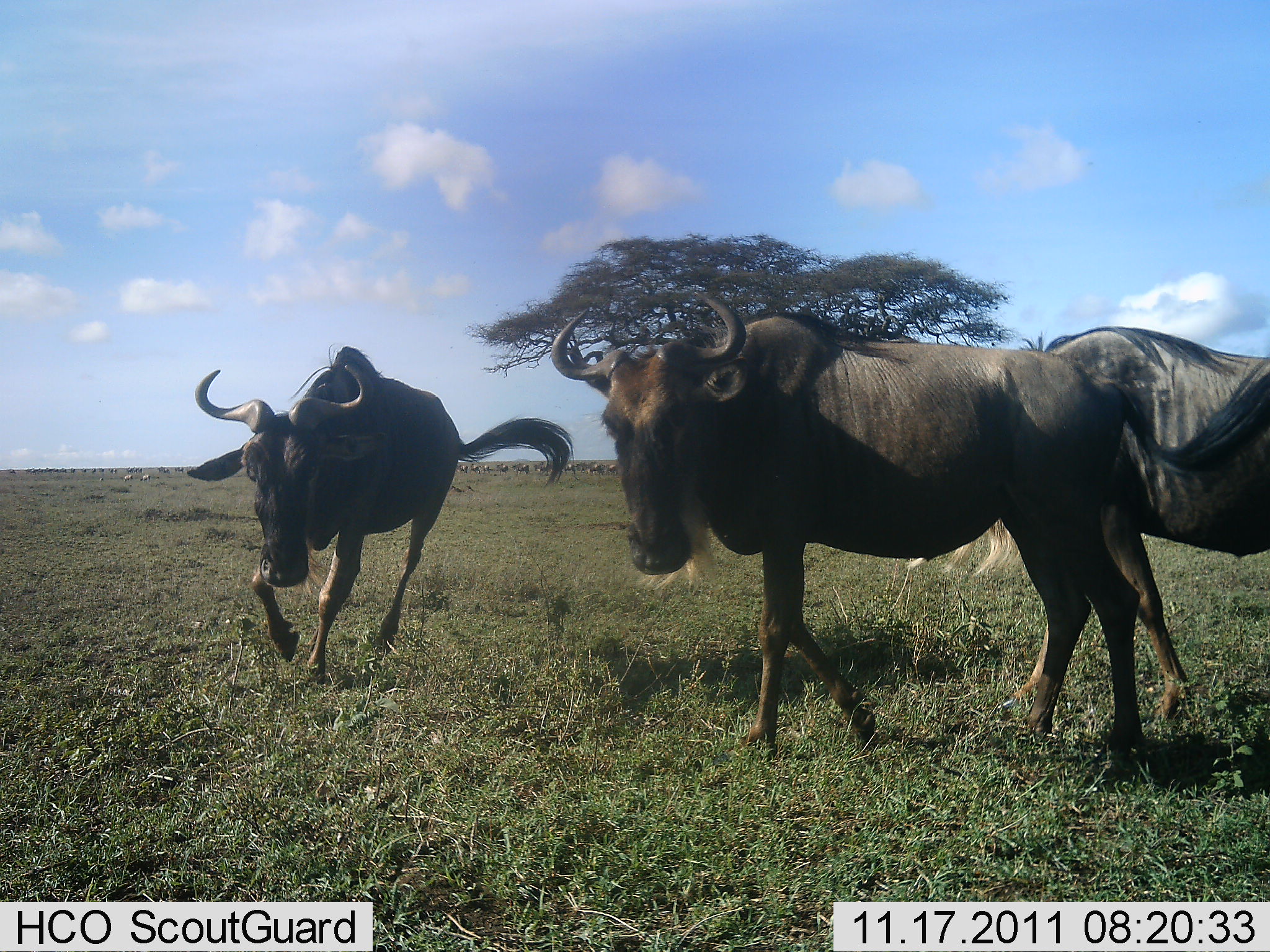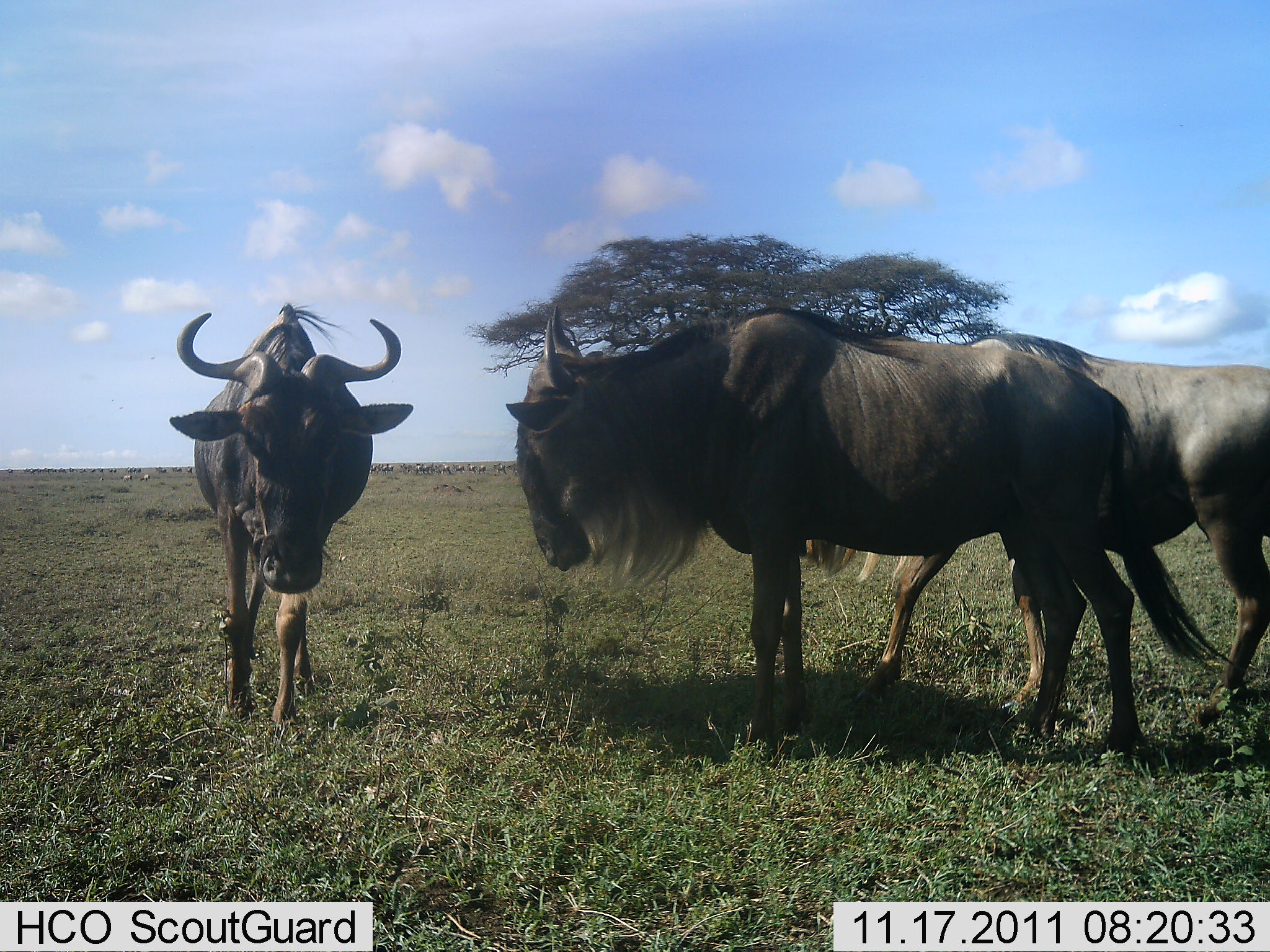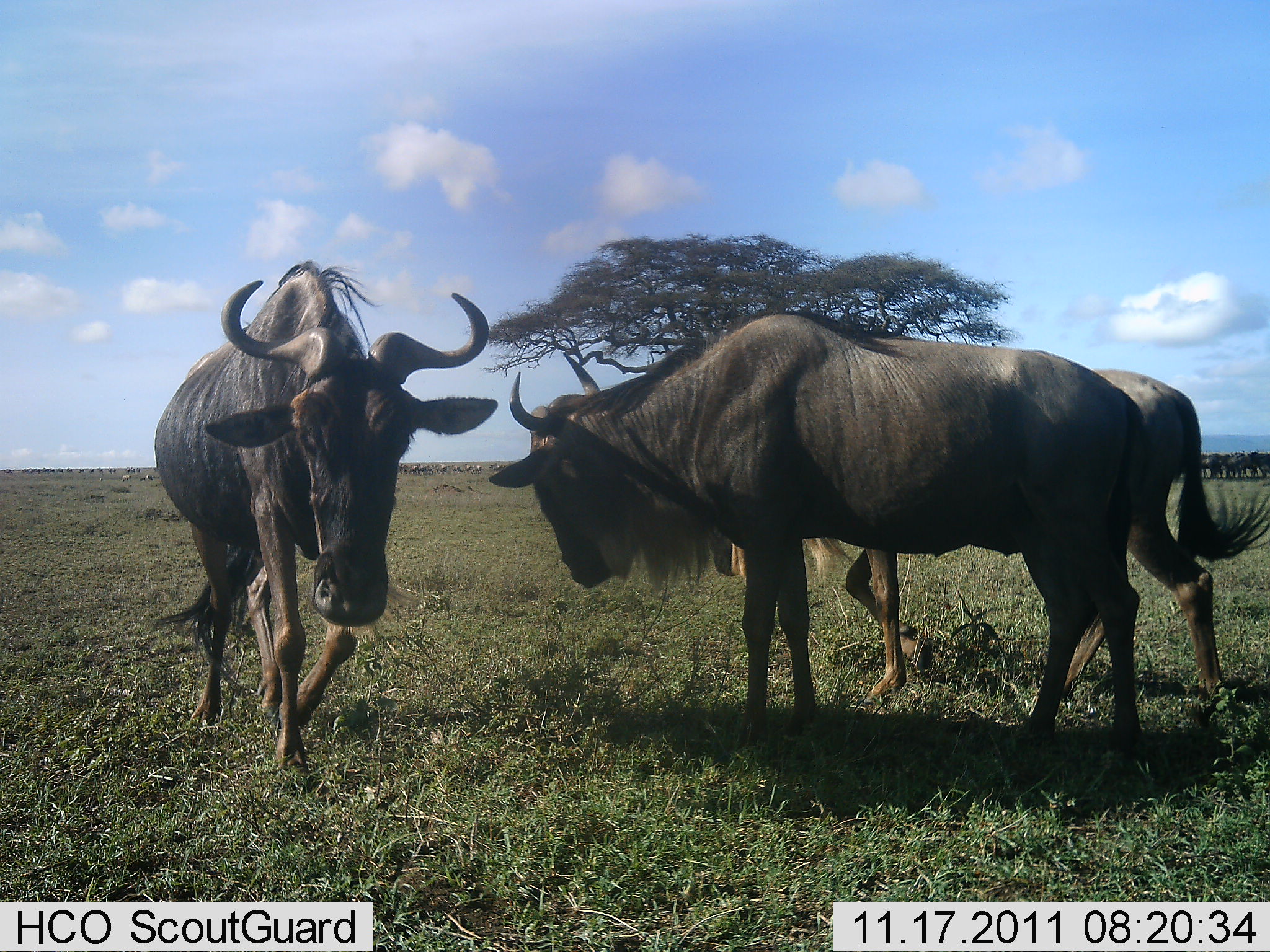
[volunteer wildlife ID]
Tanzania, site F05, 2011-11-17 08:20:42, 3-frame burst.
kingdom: Animalia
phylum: Chordata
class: Mammalia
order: Artiodactyla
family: Bovidae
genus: Connochaetes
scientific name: Connochaetes taurinus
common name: blue wildebeest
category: wildebeest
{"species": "wildebeest (blue wildebeest) (Connochaetes taurinus)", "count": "3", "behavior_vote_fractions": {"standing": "50%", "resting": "0%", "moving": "62%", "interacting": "50%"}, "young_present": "6%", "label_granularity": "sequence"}